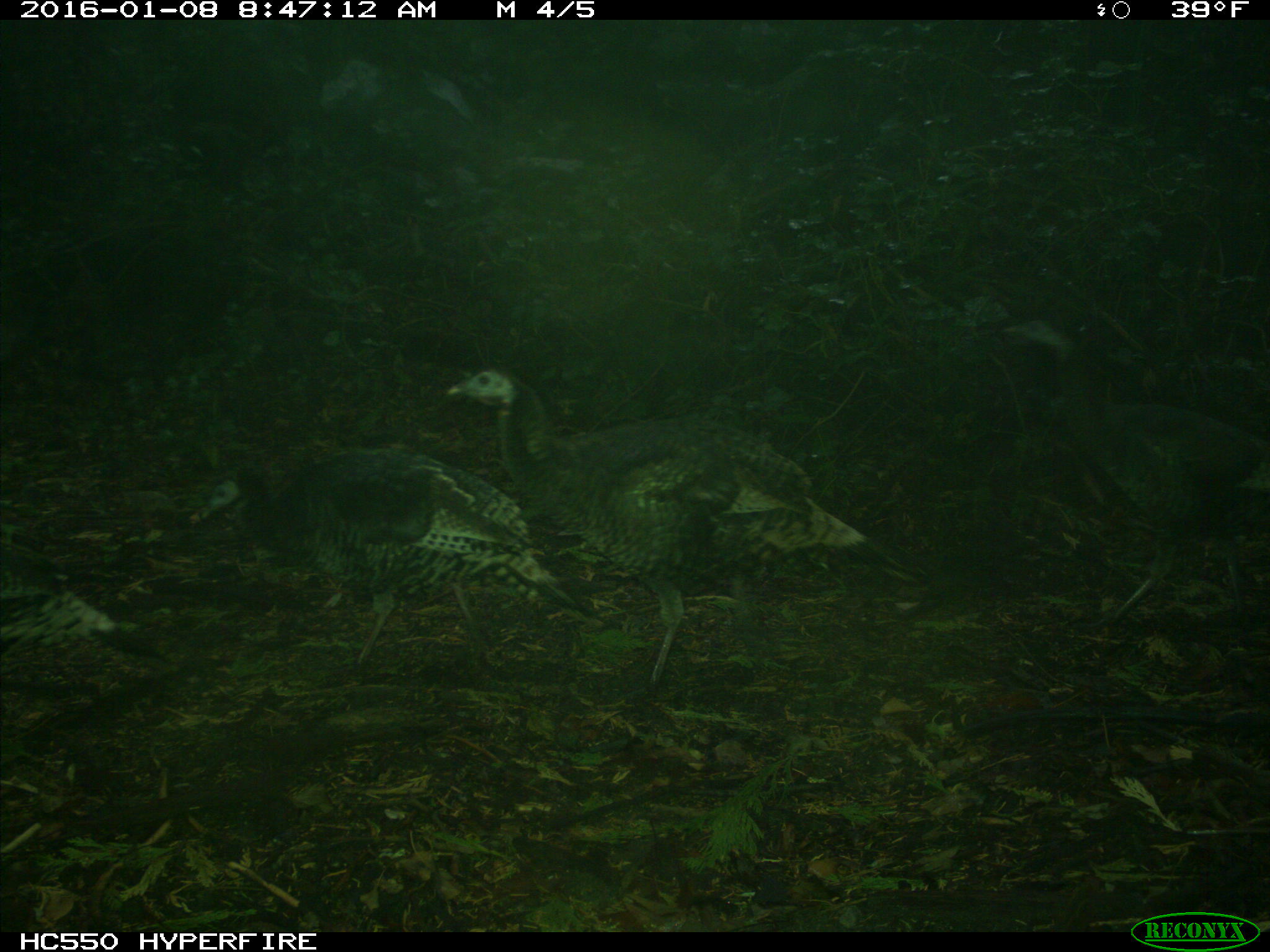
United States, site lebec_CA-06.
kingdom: Animalia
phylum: Chordata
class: Aves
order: Galliformes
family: Phasianidae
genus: Meleagris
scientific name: Meleagris gallopavo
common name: wild turkey